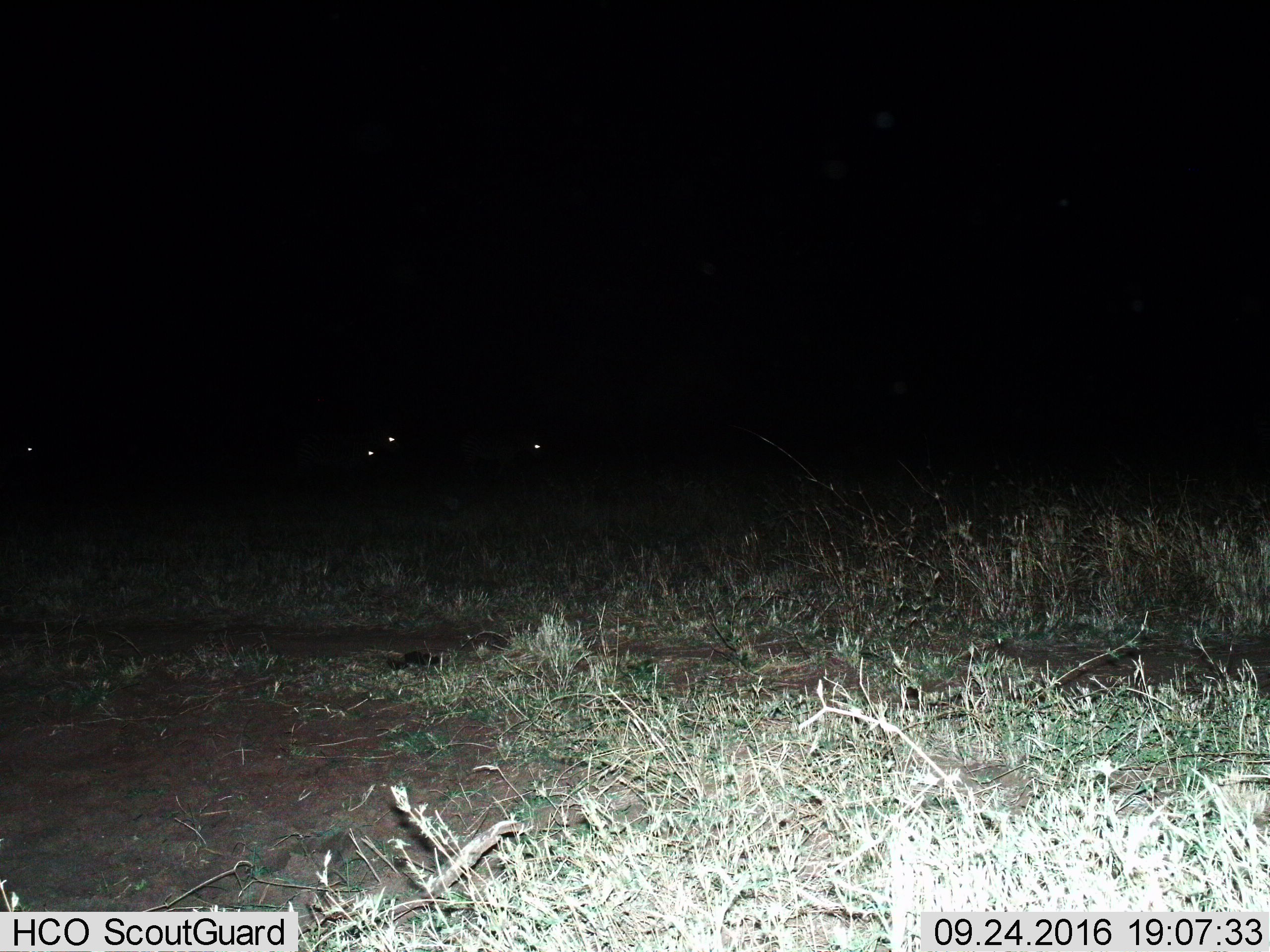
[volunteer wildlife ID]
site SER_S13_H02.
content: unidentified animal